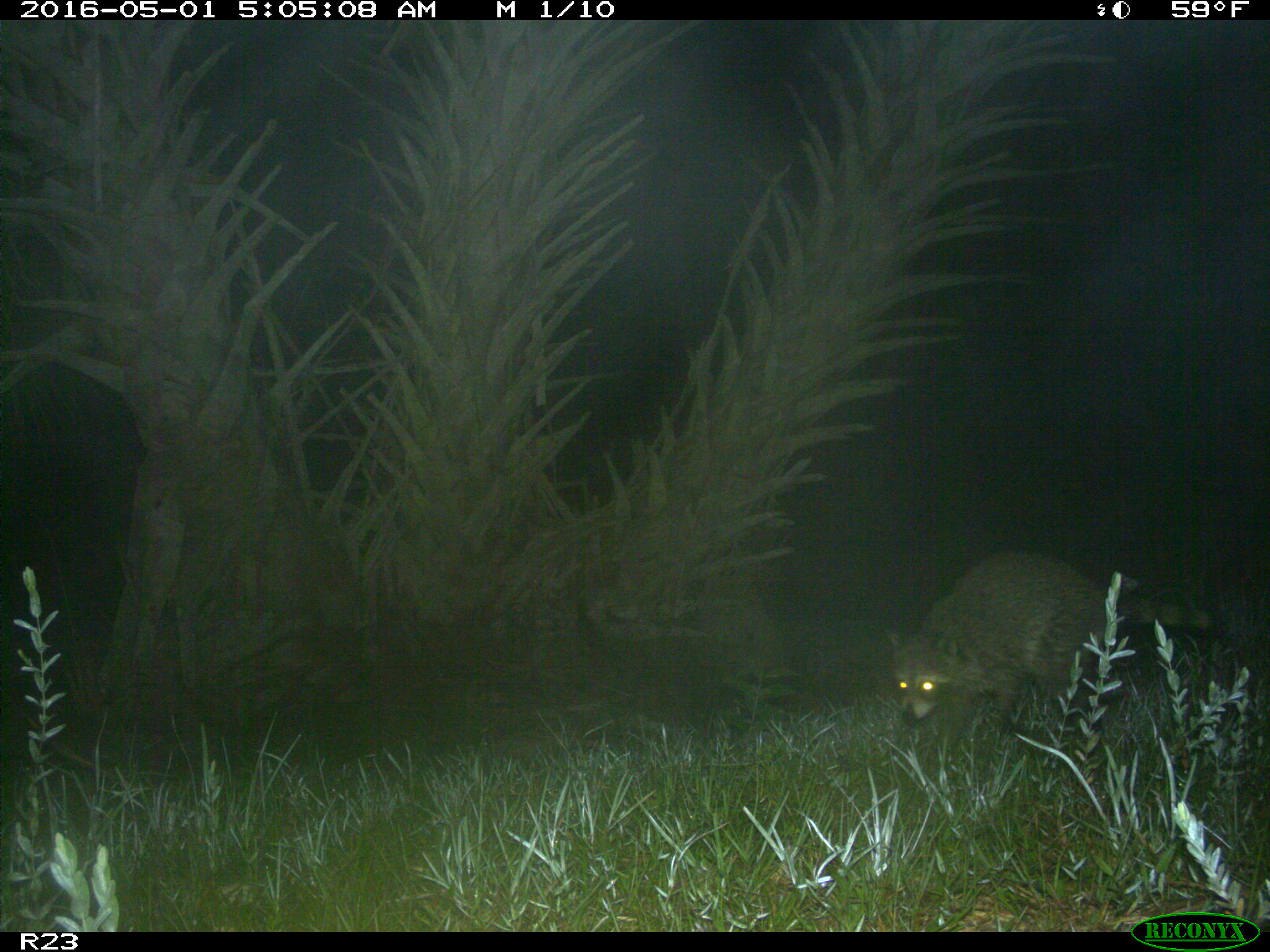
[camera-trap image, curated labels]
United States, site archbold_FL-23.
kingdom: Animalia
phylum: Chordata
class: Mammalia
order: Carnivora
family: Procyonidae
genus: Procyon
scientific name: Procyon lotor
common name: common raccoon